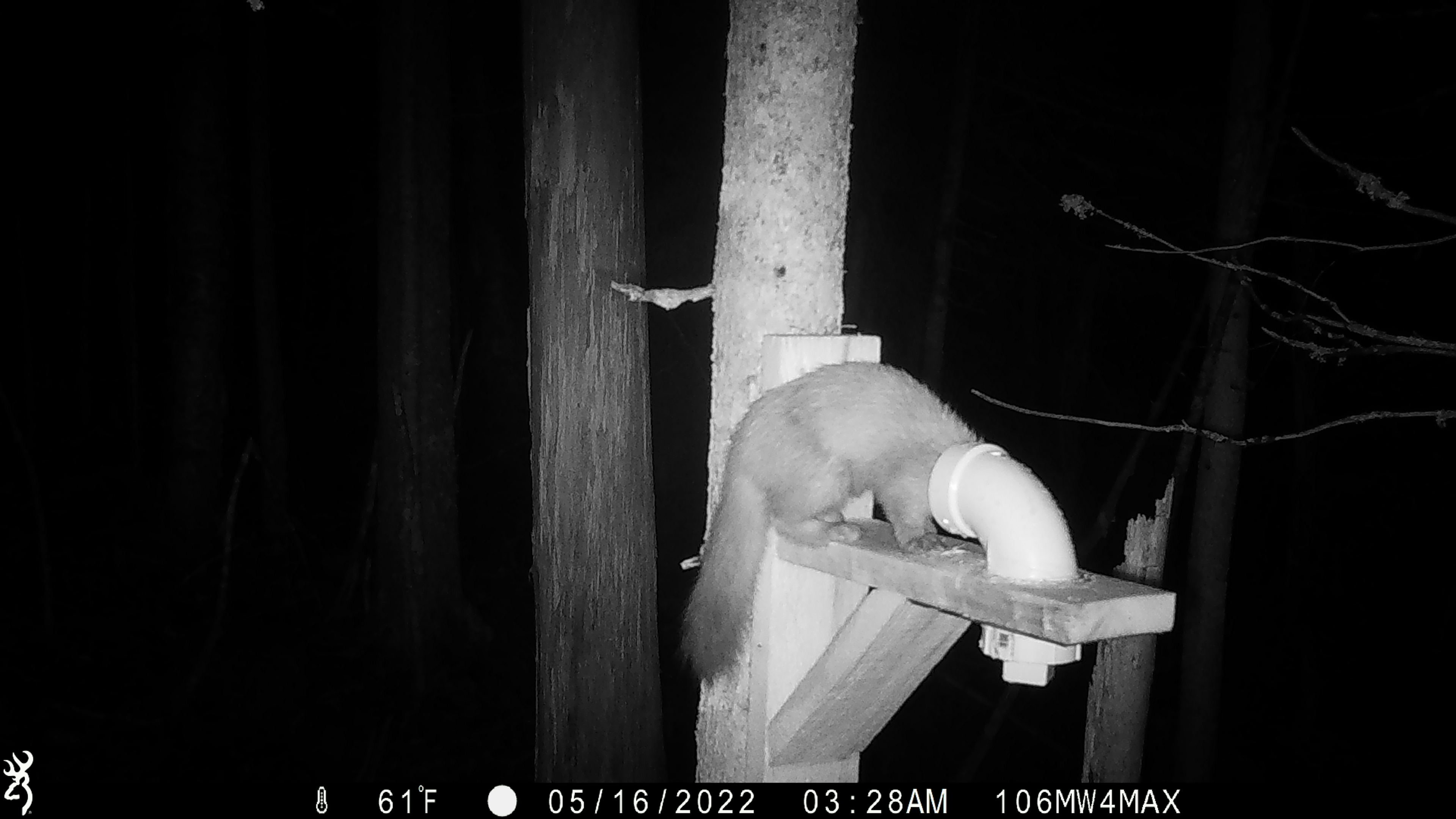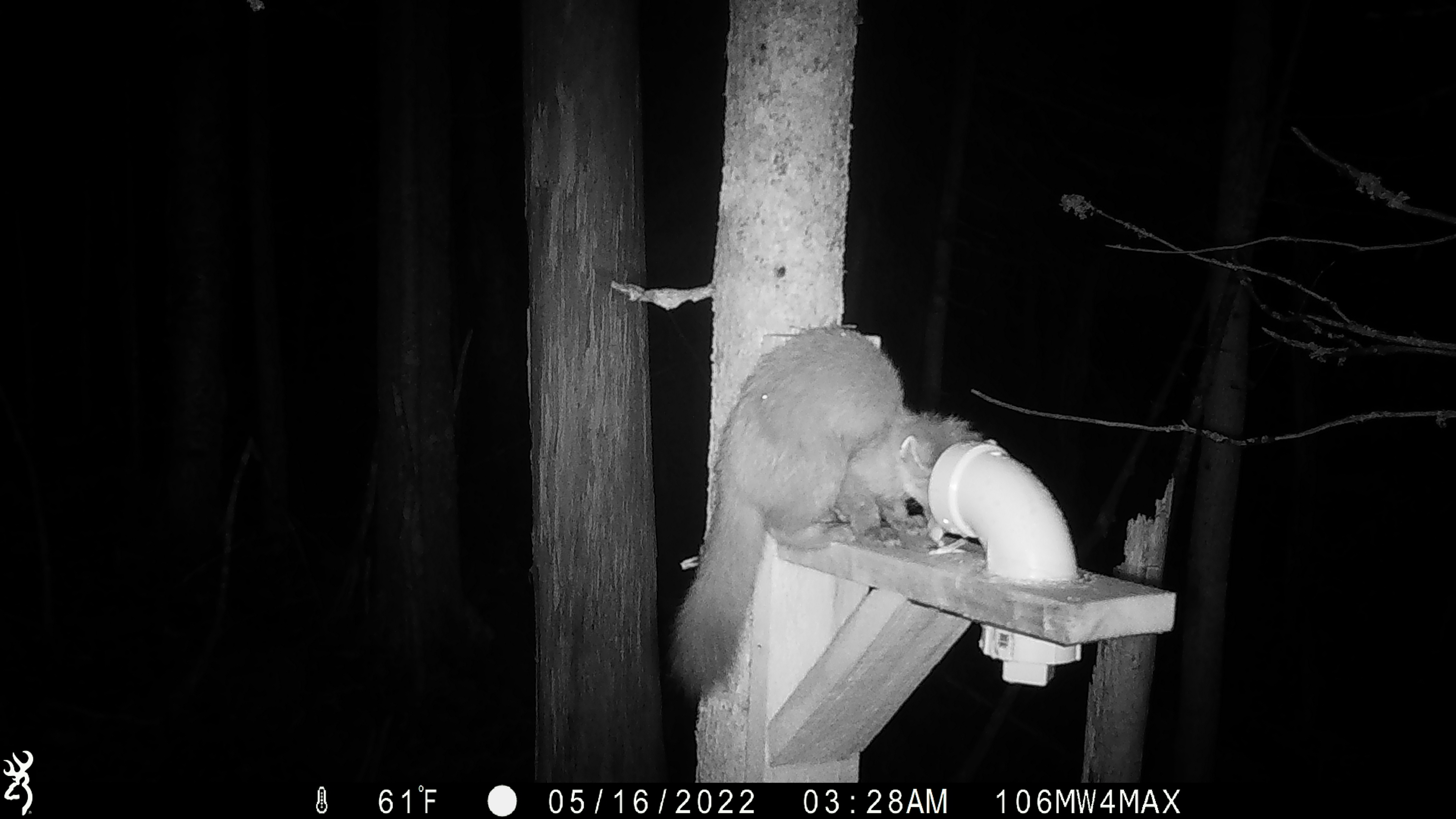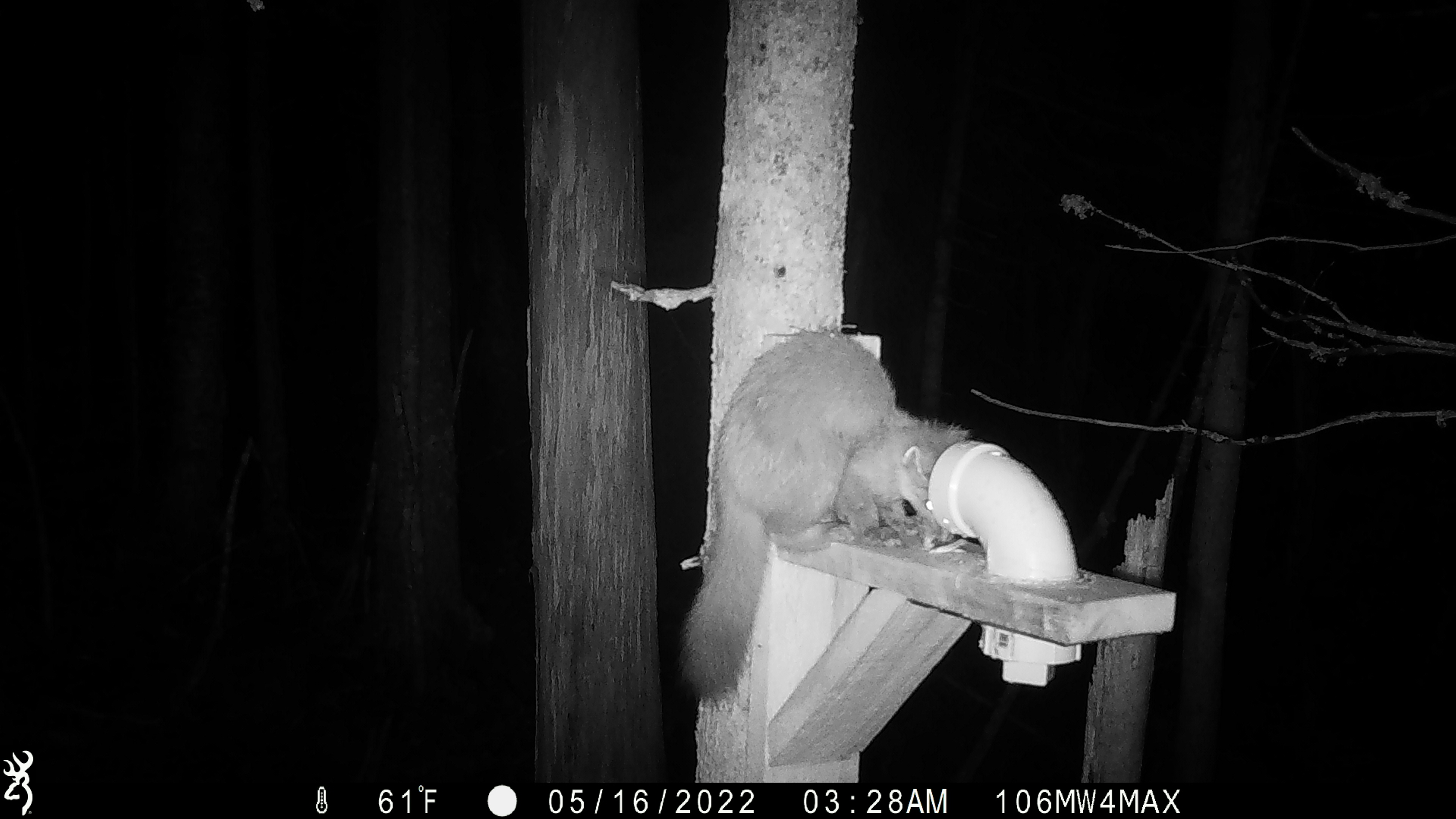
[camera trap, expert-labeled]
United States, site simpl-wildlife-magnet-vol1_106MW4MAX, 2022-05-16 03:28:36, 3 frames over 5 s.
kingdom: Animalia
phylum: Chordata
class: Mammalia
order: Carnivora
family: Mustelidae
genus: Martes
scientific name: Martes americana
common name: american marten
American marten (Martes americana).